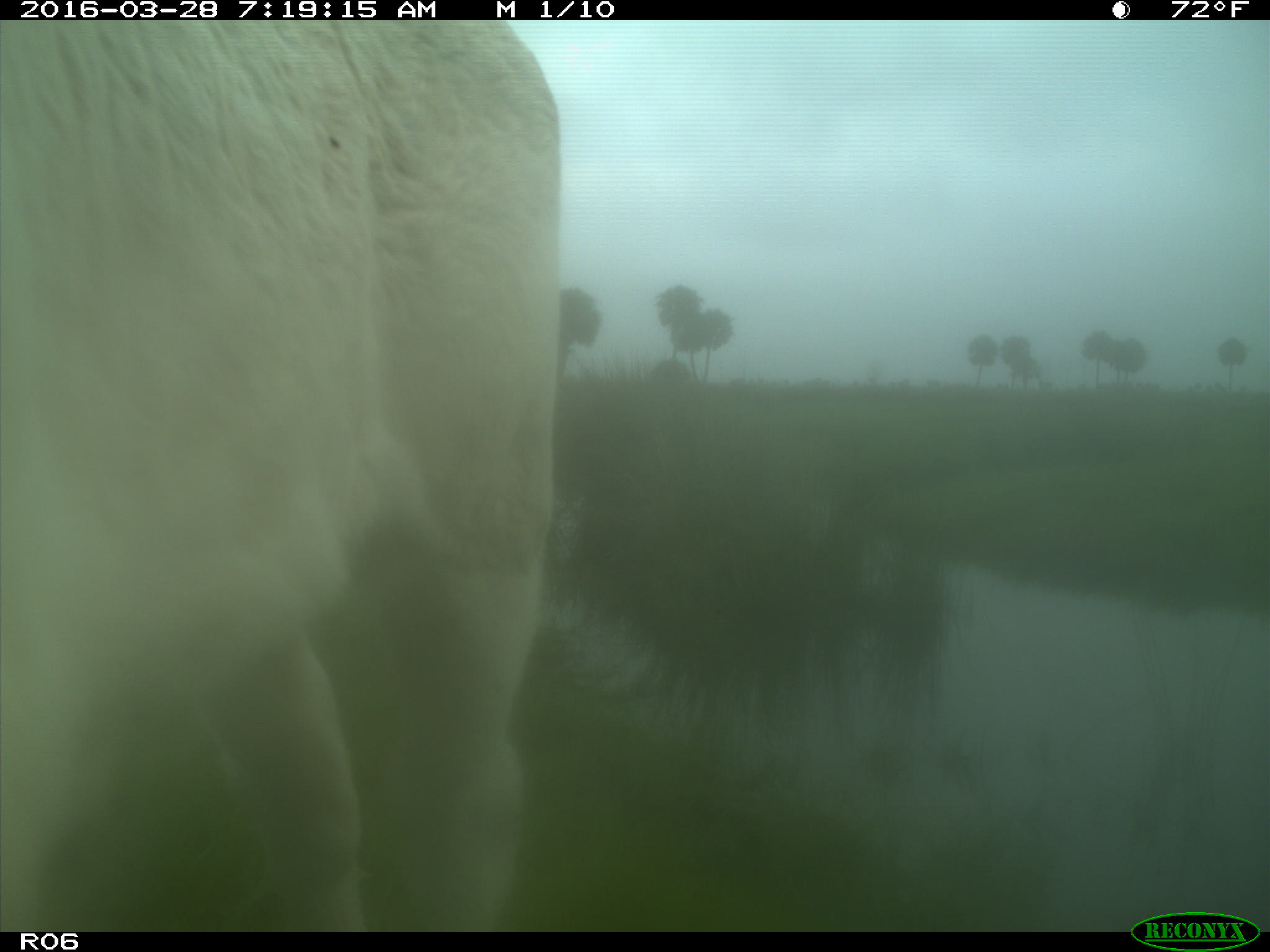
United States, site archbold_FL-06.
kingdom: Animalia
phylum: Chordata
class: Mammalia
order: Artiodactyla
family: Bovidae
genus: Bos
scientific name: Bos taurus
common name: domestic cow